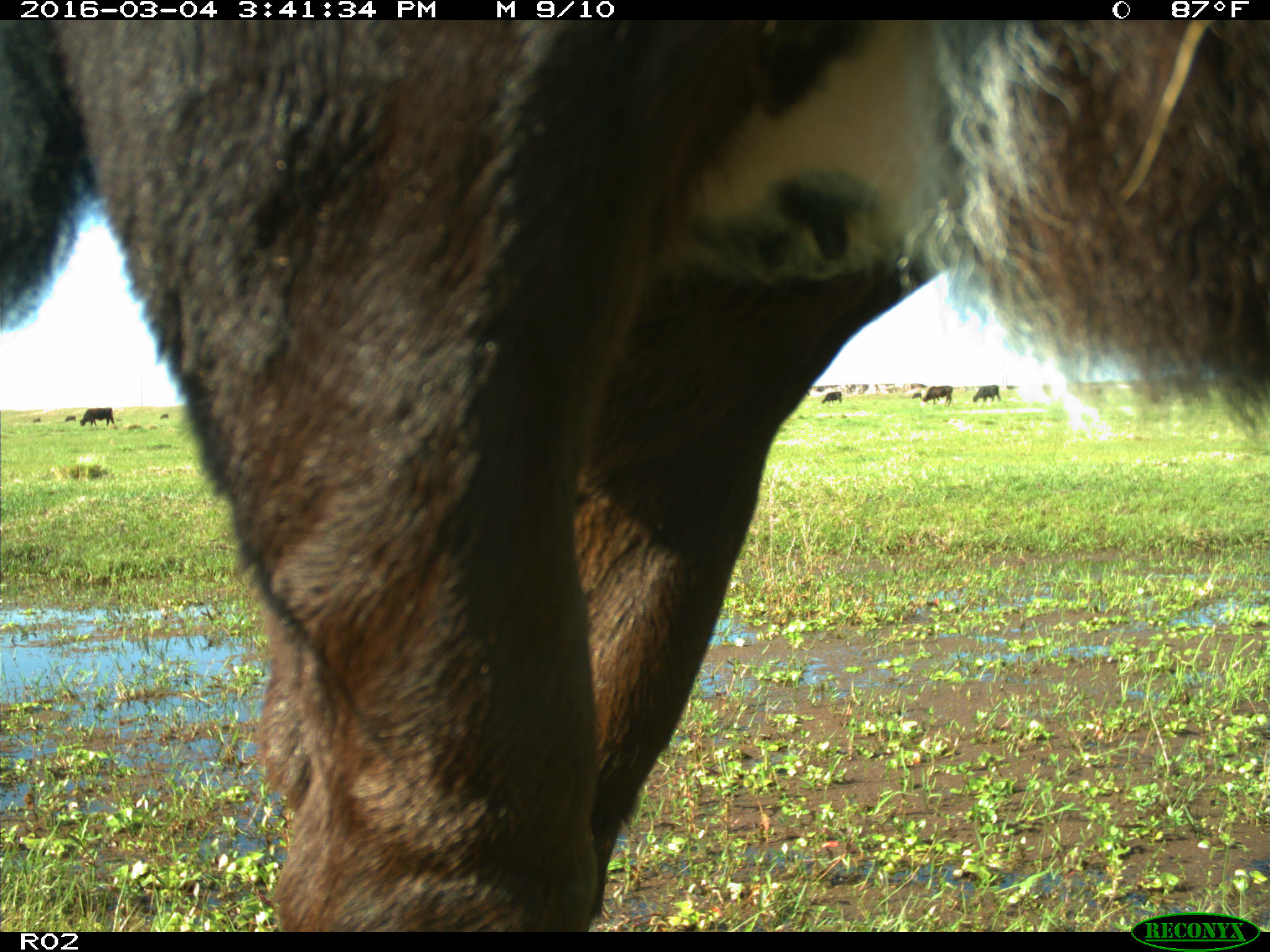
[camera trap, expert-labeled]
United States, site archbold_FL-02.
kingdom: Animalia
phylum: Chordata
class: Mammalia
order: Artiodactyla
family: Bovidae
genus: Bos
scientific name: Bos taurus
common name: domestic cow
Bos taurus (domestic cow).